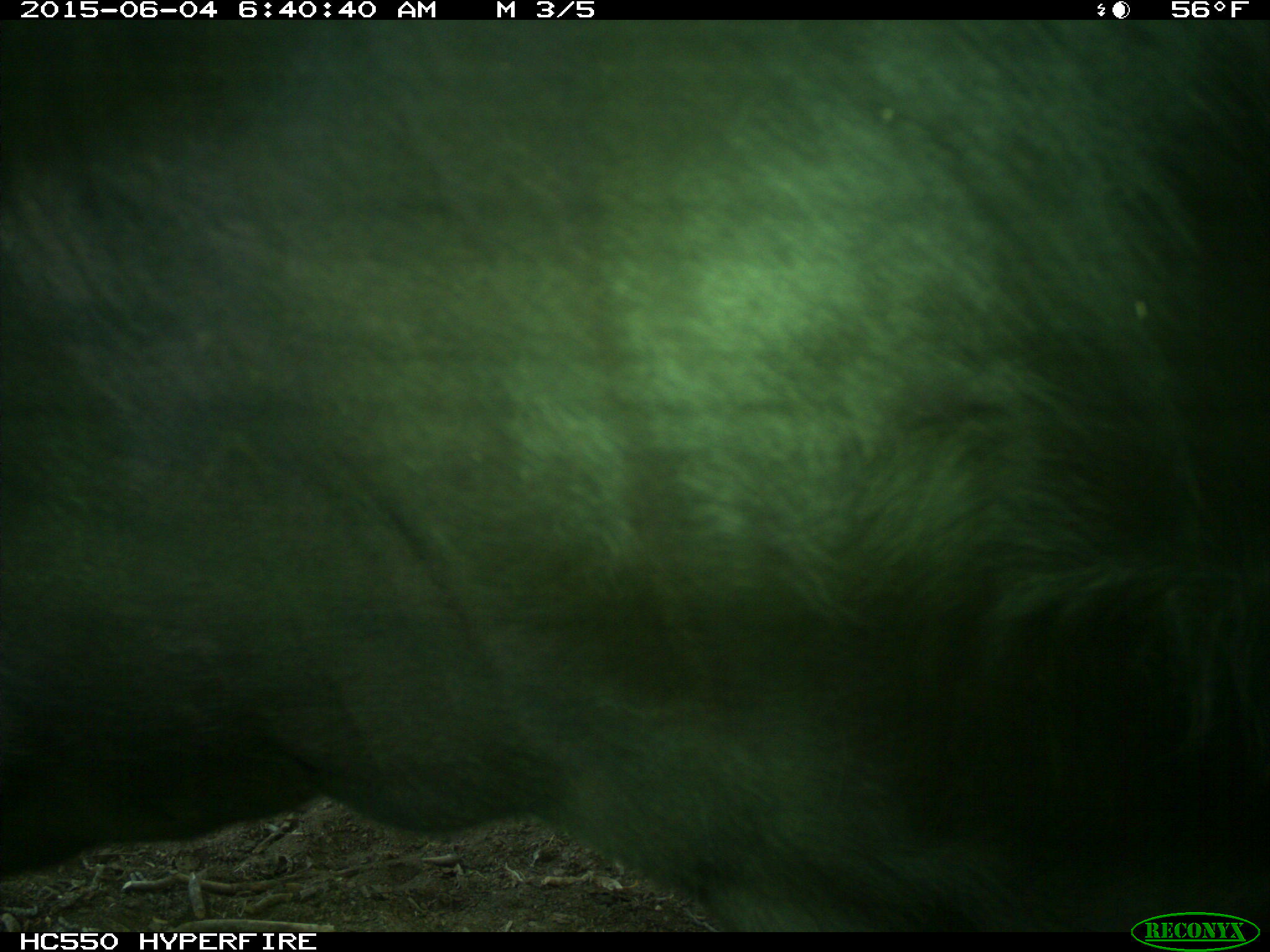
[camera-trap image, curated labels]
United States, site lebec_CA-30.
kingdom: Animalia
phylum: Chordata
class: Mammalia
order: Artiodactyla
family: Bovidae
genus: Bos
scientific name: Bos taurus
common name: domestic cow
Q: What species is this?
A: Bos taurus (domestic cow).